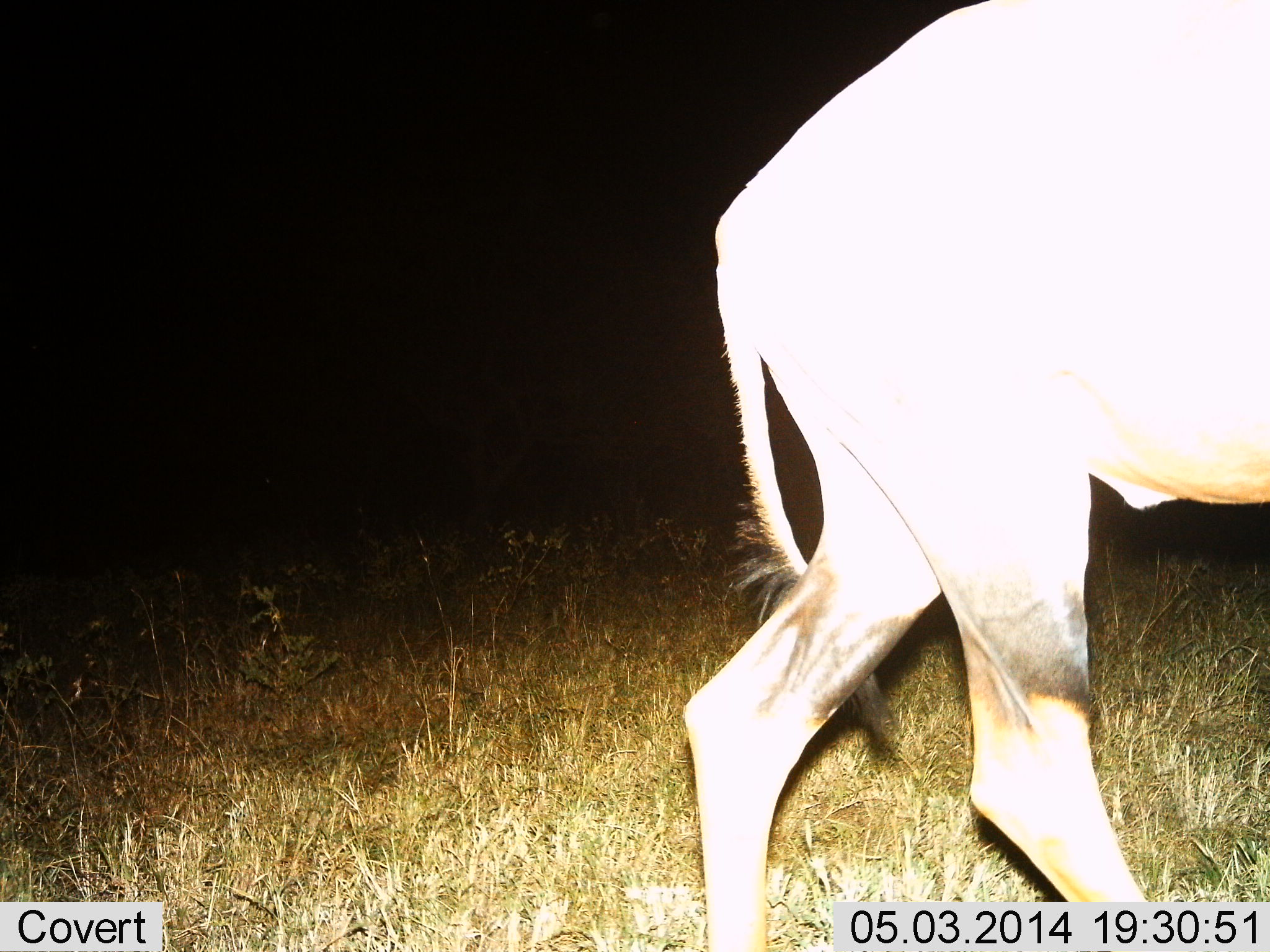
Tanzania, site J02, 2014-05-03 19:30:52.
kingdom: Animalia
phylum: Chordata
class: Mammalia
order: Artiodactyla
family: Bovidae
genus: Damaliscus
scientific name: Damaliscus lunatus jimela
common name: topi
Topi (Damaliscus lunatus jimela), count 1. Behavior (volunteer vote fractions): standing 20%, resting 0%, moving 80%, interacting 0%. Young present (vote fraction): 0%. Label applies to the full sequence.